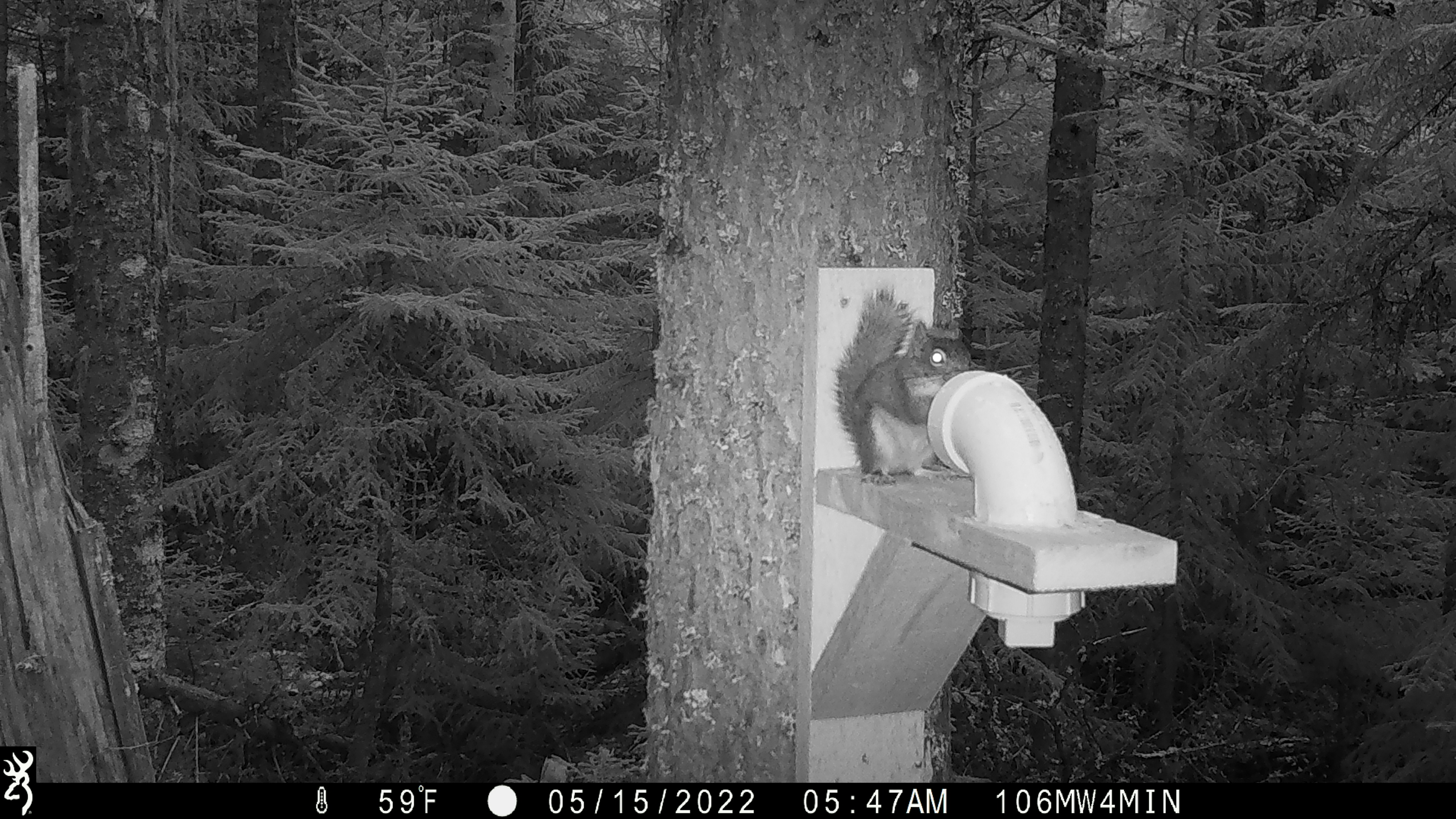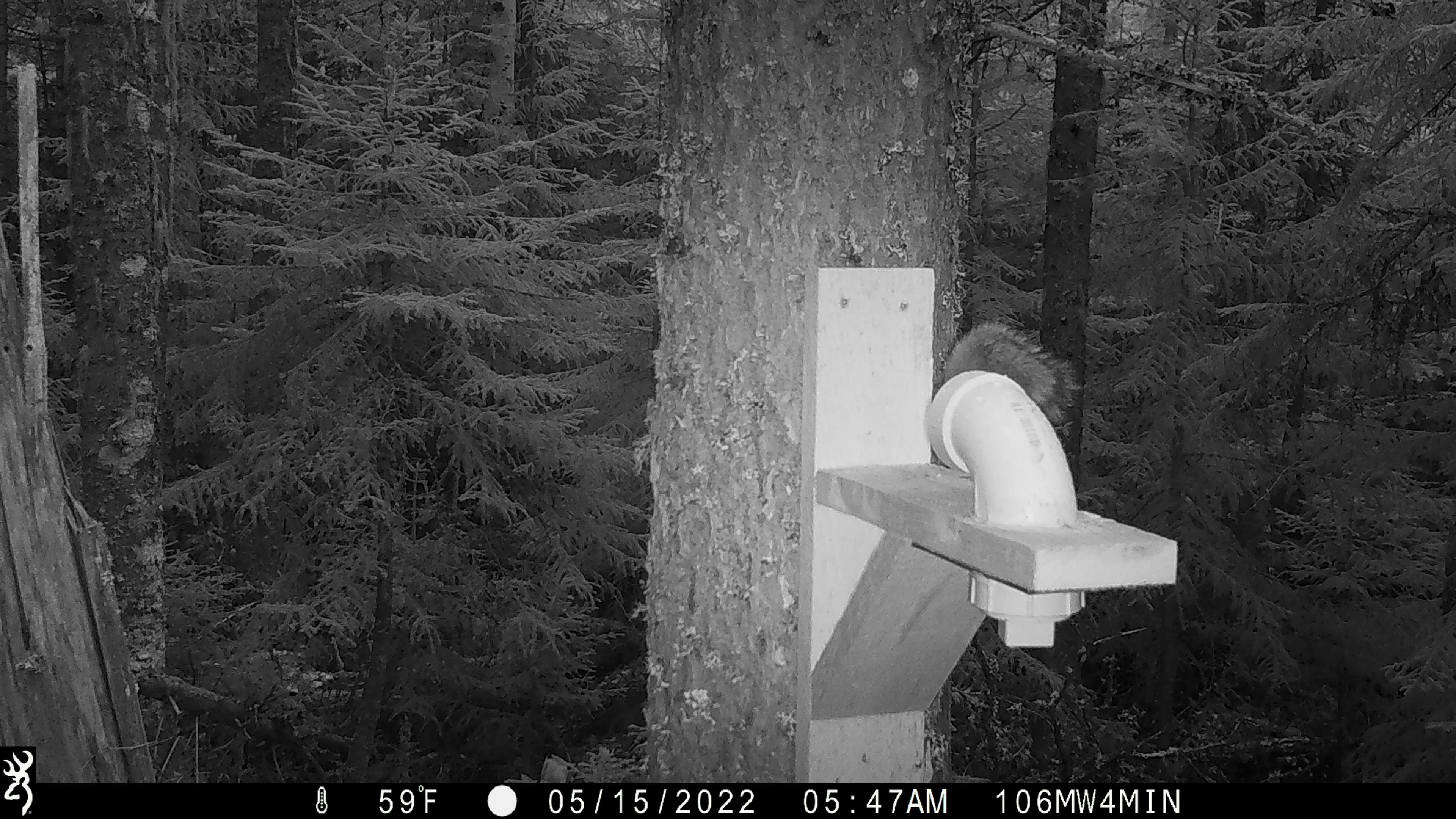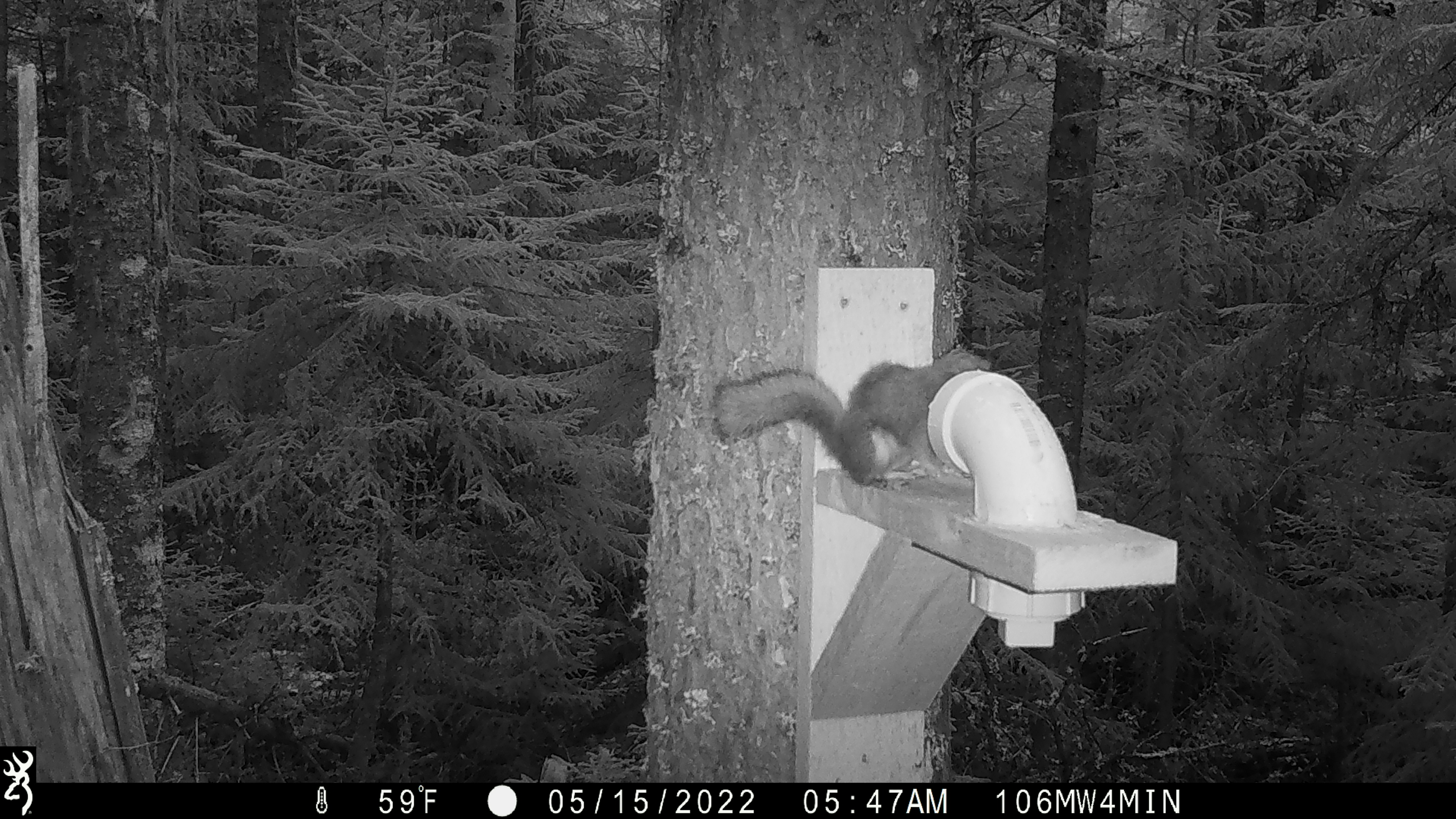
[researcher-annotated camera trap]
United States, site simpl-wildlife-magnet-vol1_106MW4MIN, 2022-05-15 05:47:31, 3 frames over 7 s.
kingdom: Animalia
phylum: Chordata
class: Mammalia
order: Rodentia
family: Sciuridae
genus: Tamiasciurus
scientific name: Tamiasciurus hudsonicus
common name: red squirrel